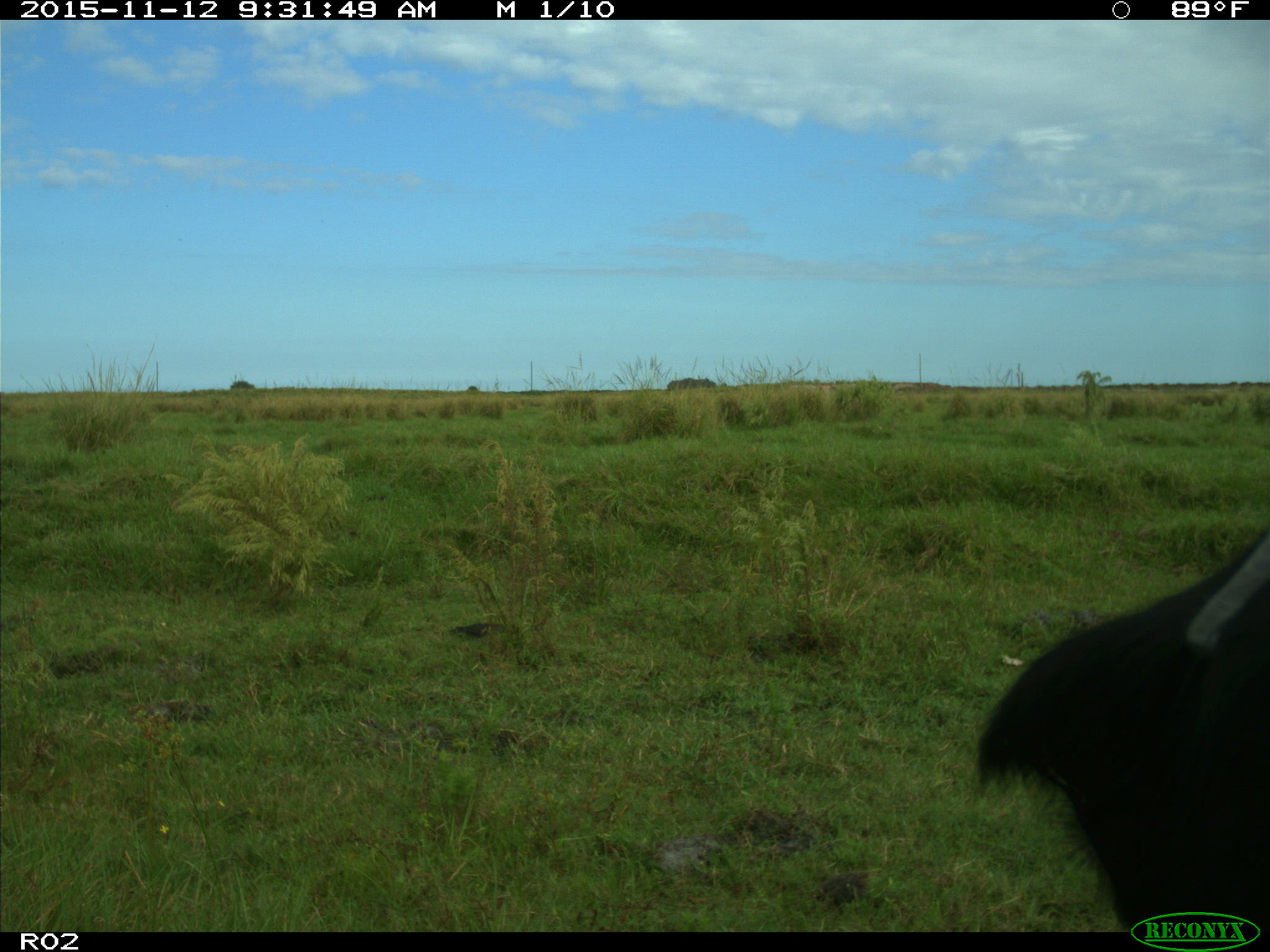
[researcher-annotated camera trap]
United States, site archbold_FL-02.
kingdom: Animalia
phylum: Chordata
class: Mammalia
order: Artiodactyla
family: Bovidae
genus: Bos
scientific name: Bos taurus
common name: domestic cow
Bos taurus (domestic cow).